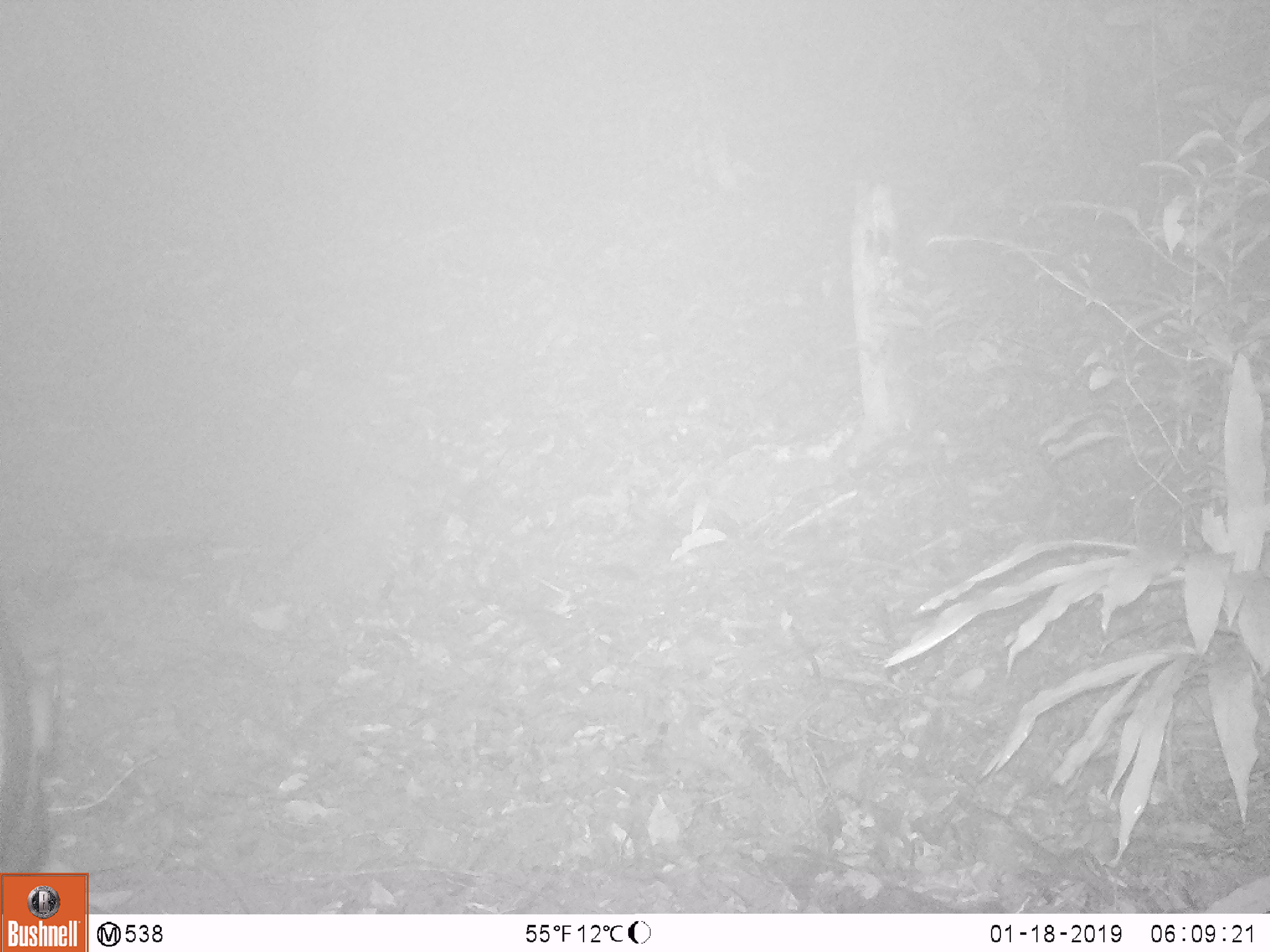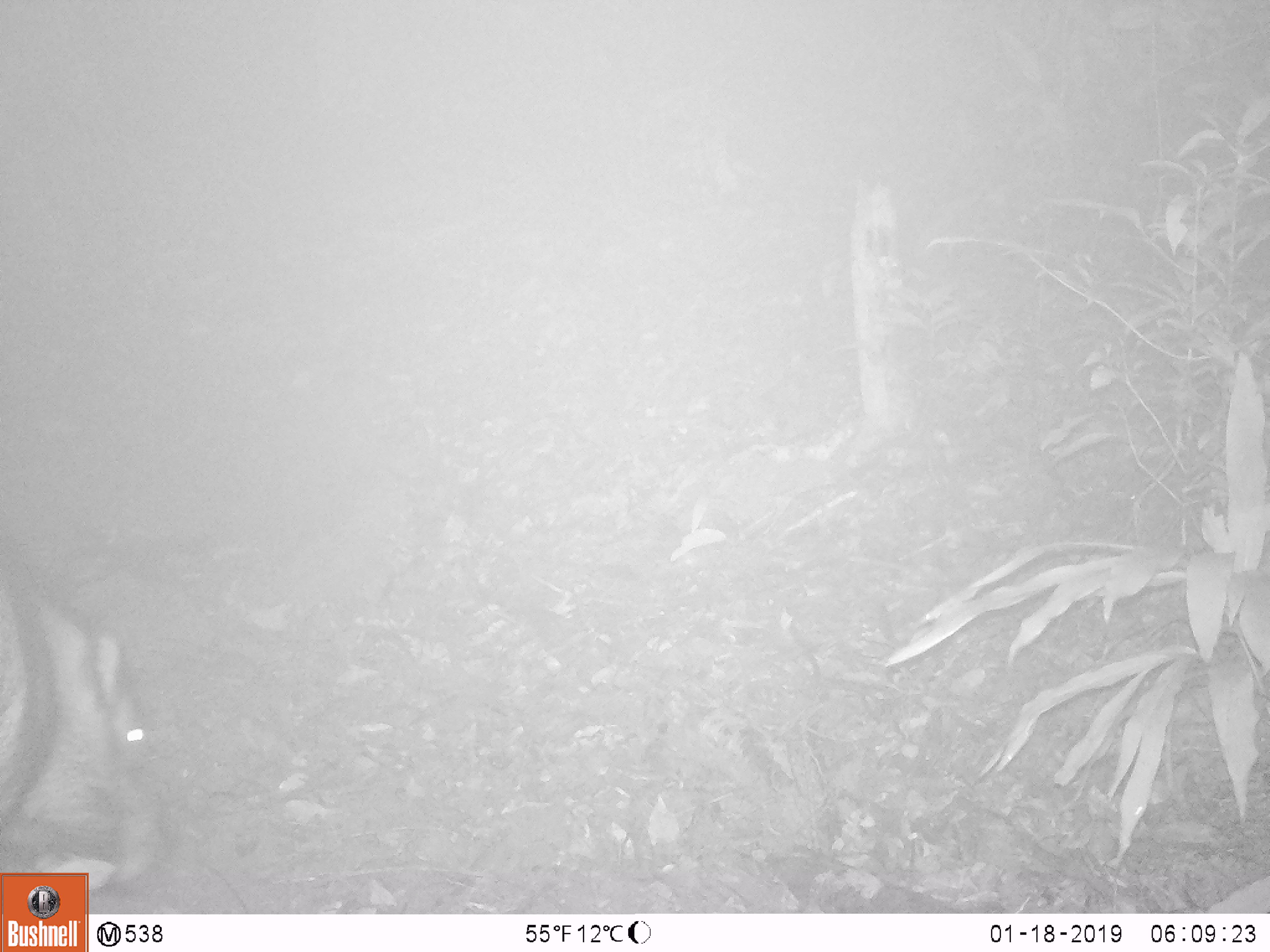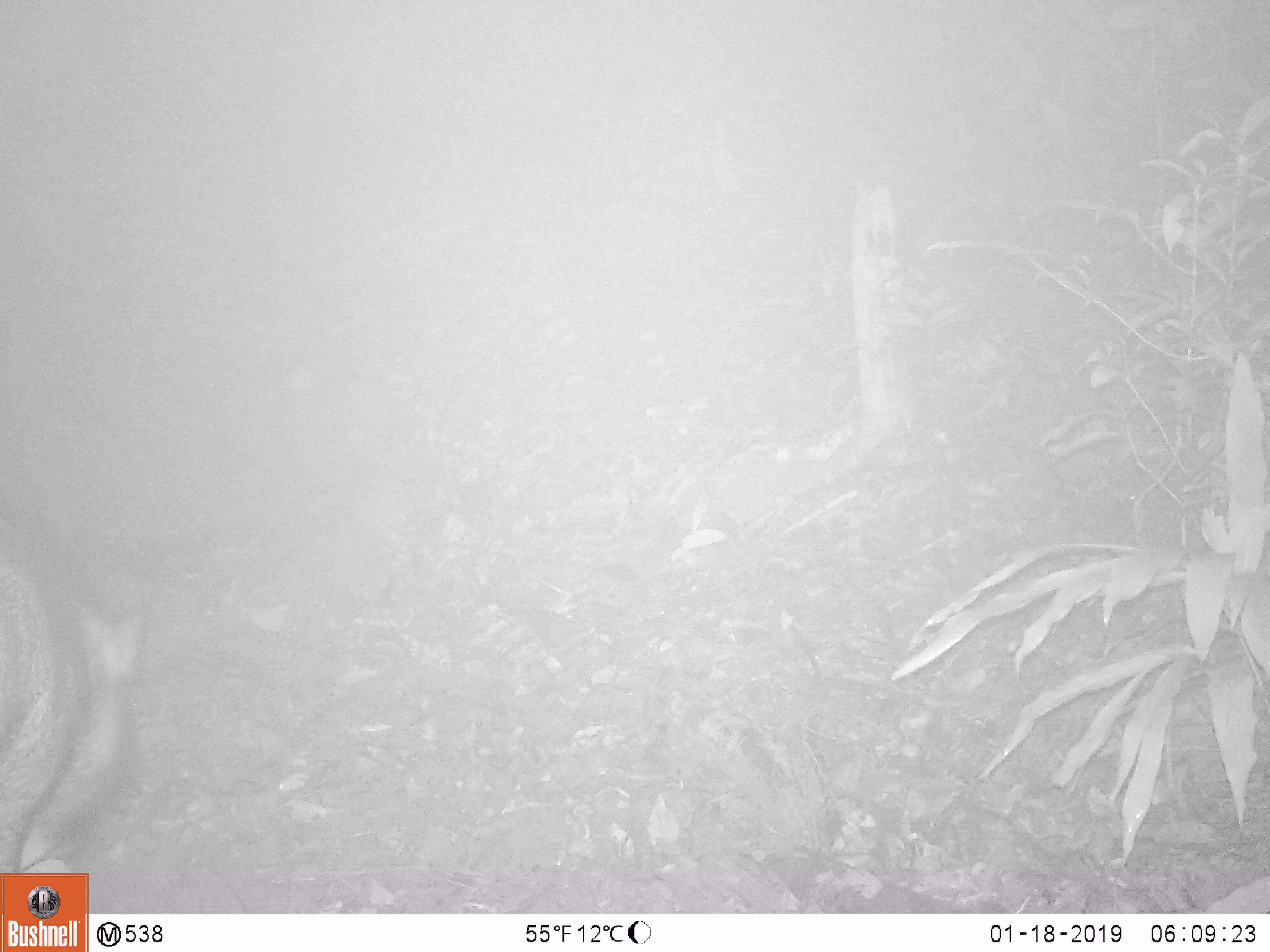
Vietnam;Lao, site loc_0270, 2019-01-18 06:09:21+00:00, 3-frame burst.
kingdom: Animalia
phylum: Chordata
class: Mammalia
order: Artiodactyla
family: Suidae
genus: Sus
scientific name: Sus scrofa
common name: eurasian wild pig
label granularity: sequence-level